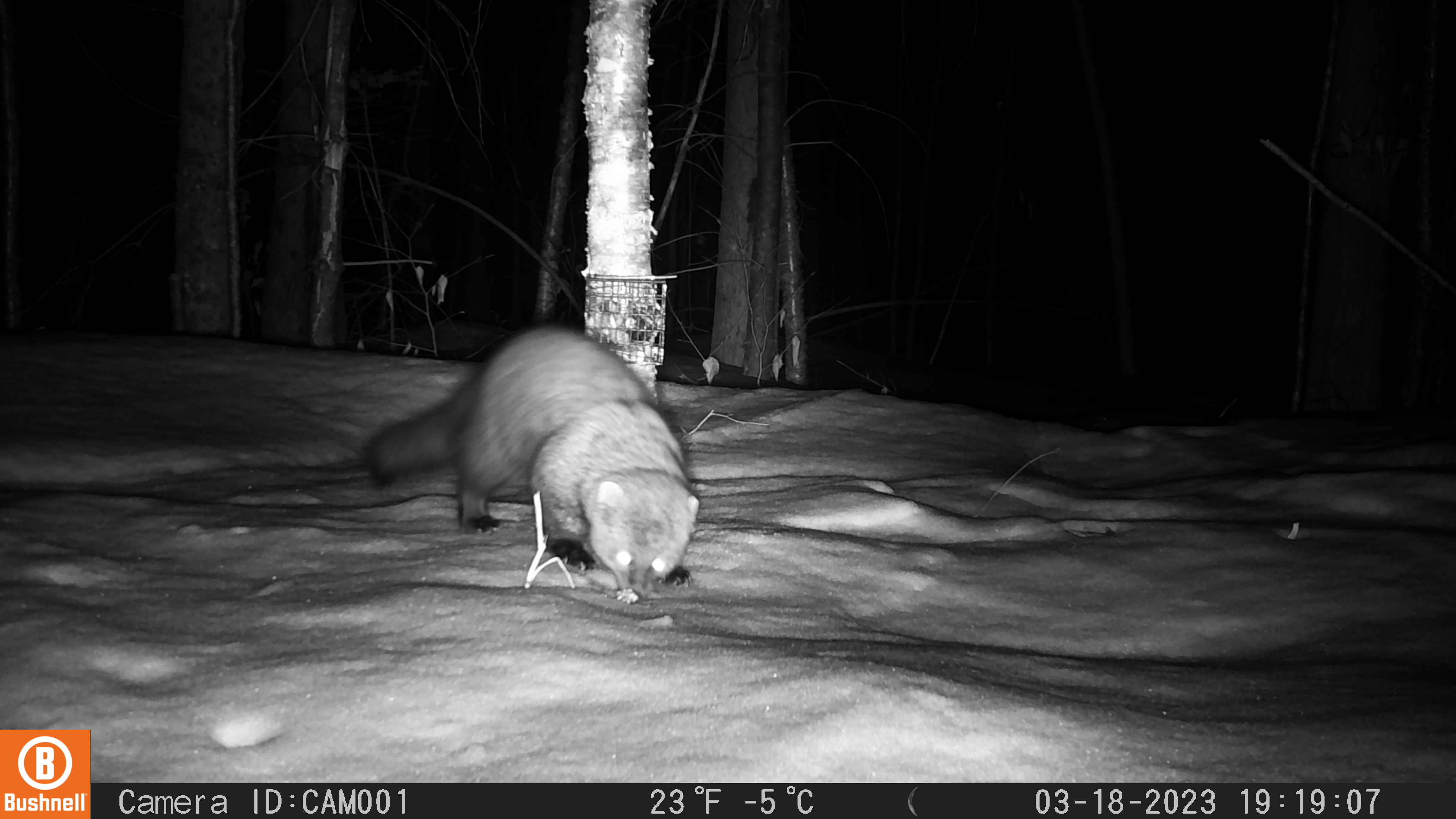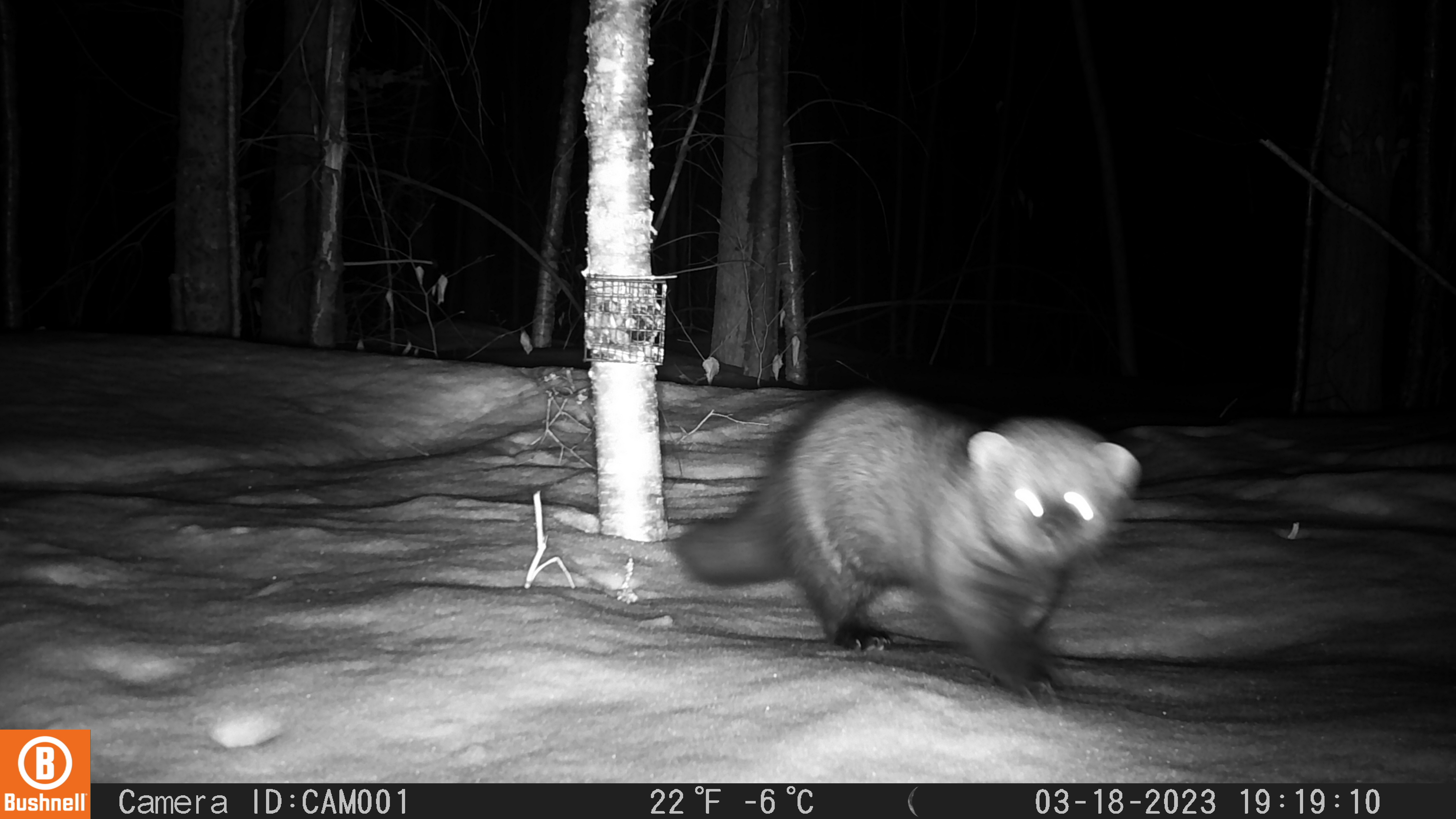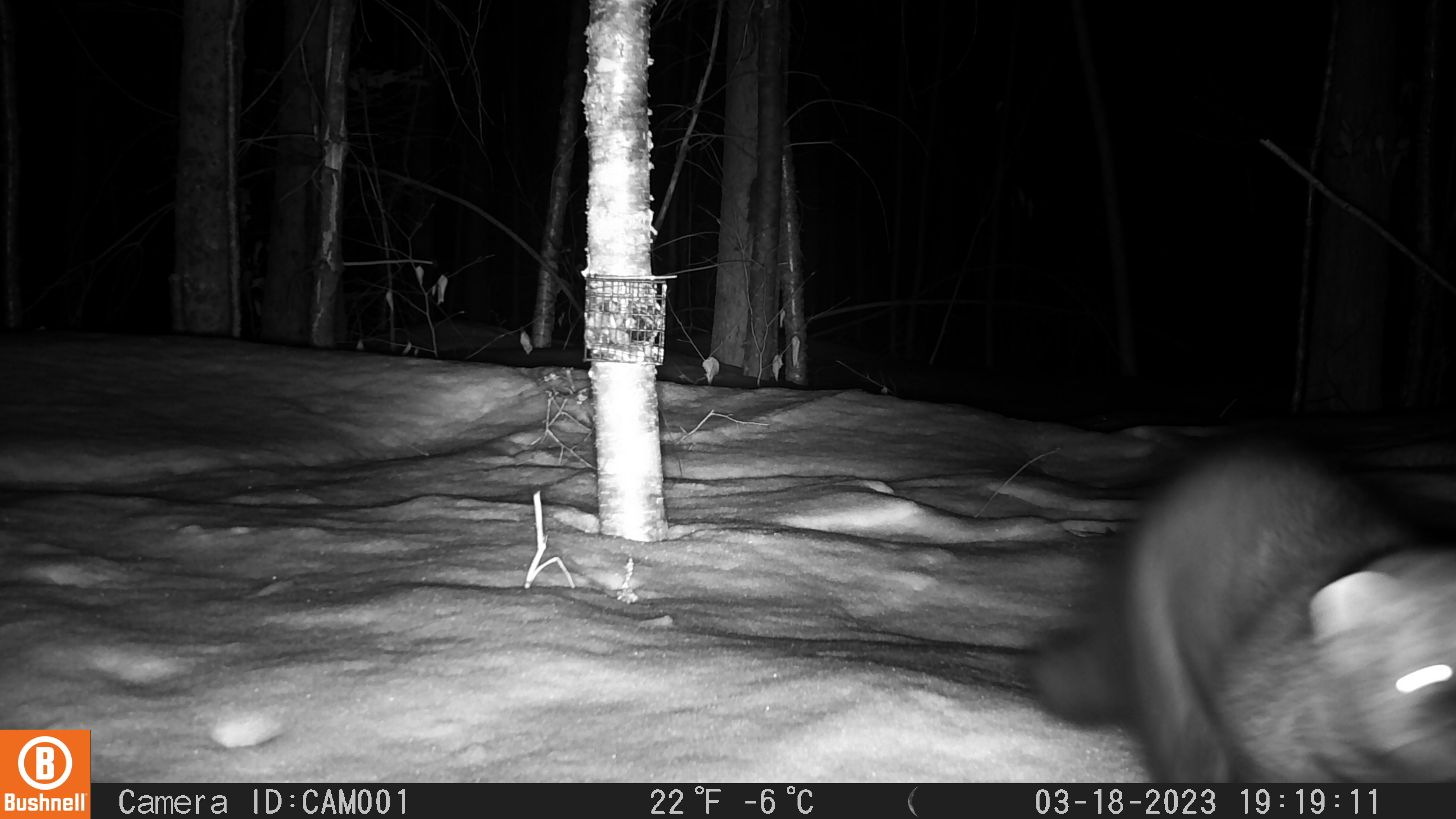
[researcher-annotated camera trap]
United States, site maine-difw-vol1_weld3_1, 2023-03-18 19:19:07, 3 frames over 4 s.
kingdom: Animalia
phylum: Chordata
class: Mammalia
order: Carnivora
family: Mustelidae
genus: Pekania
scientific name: Pekania pennanti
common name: fisher